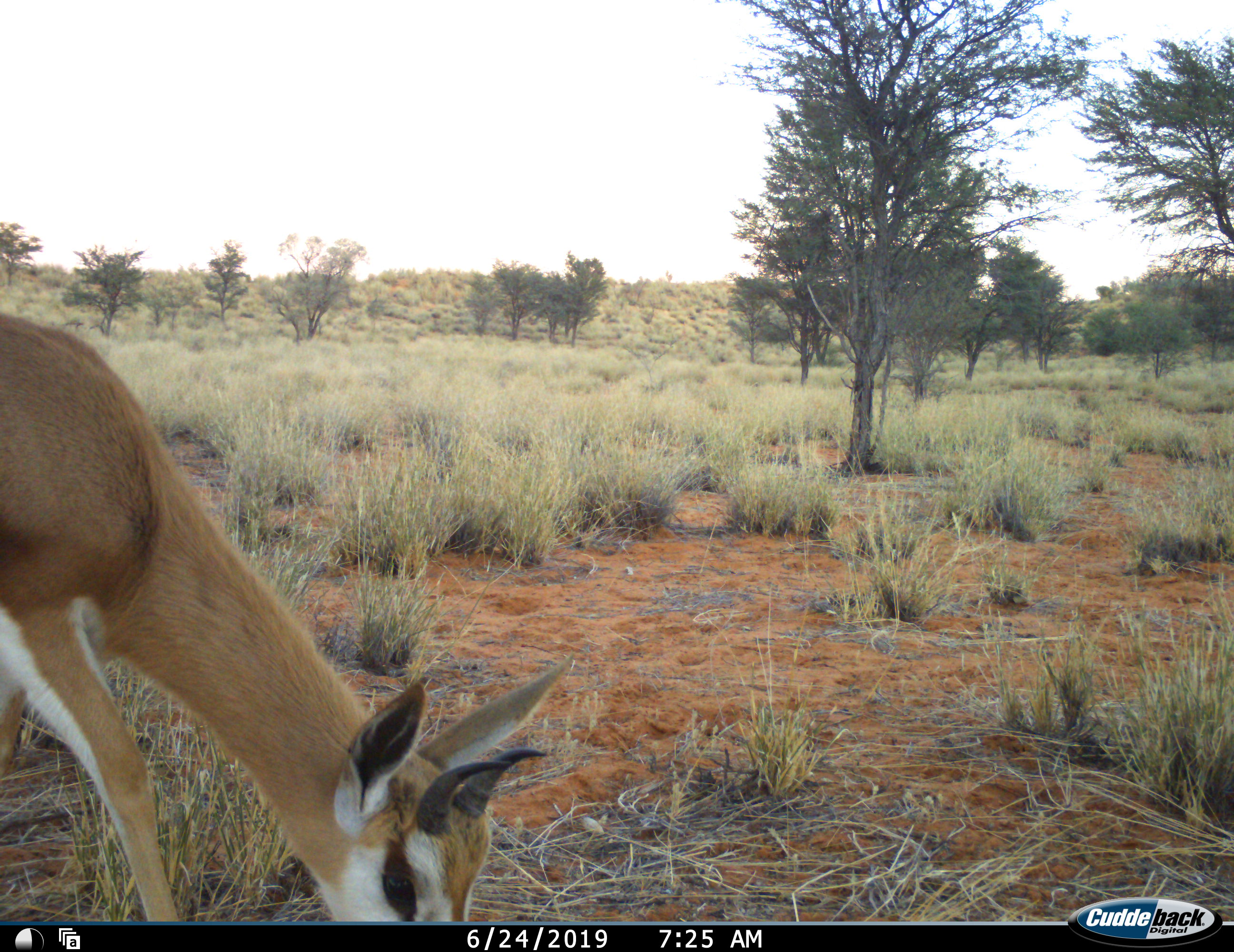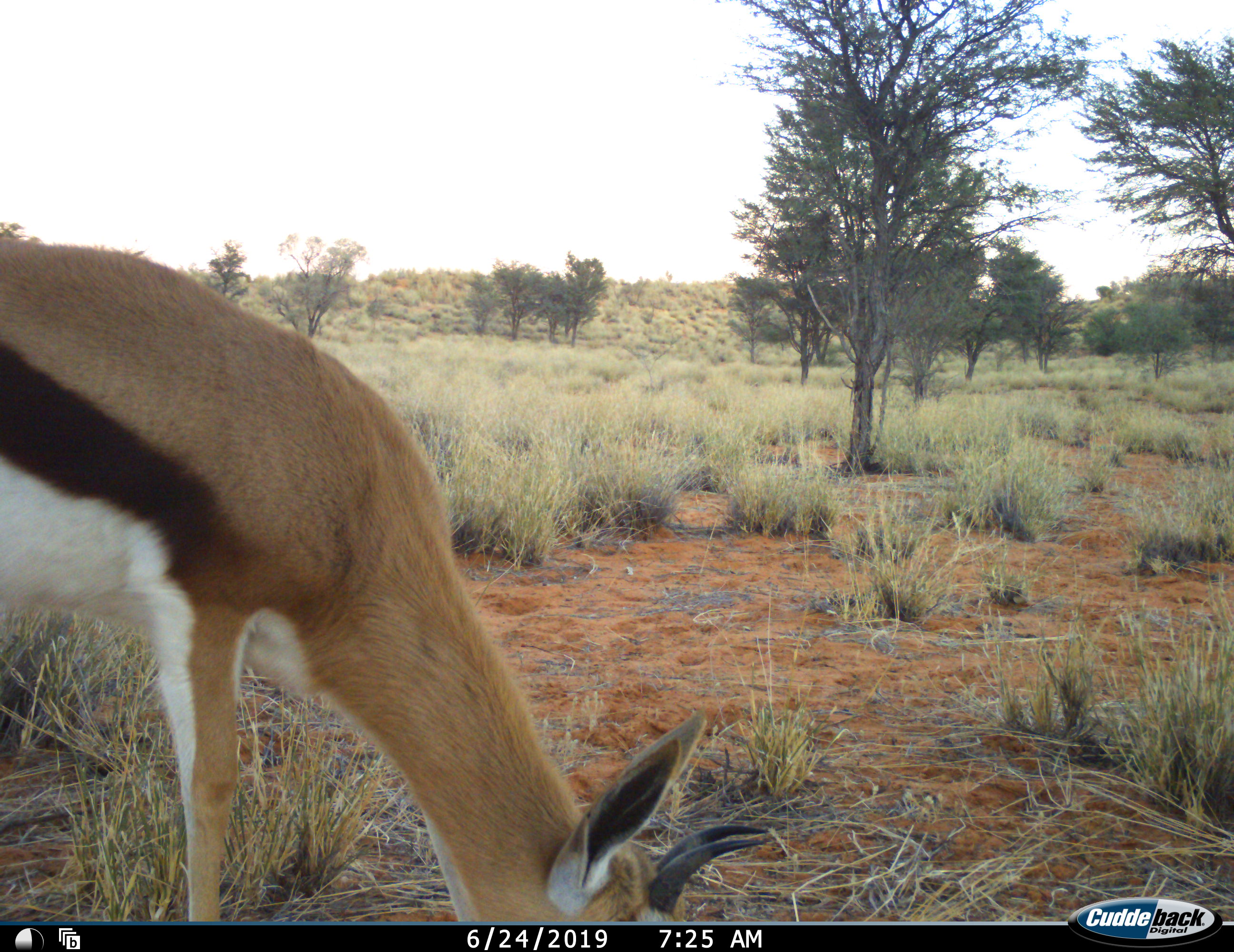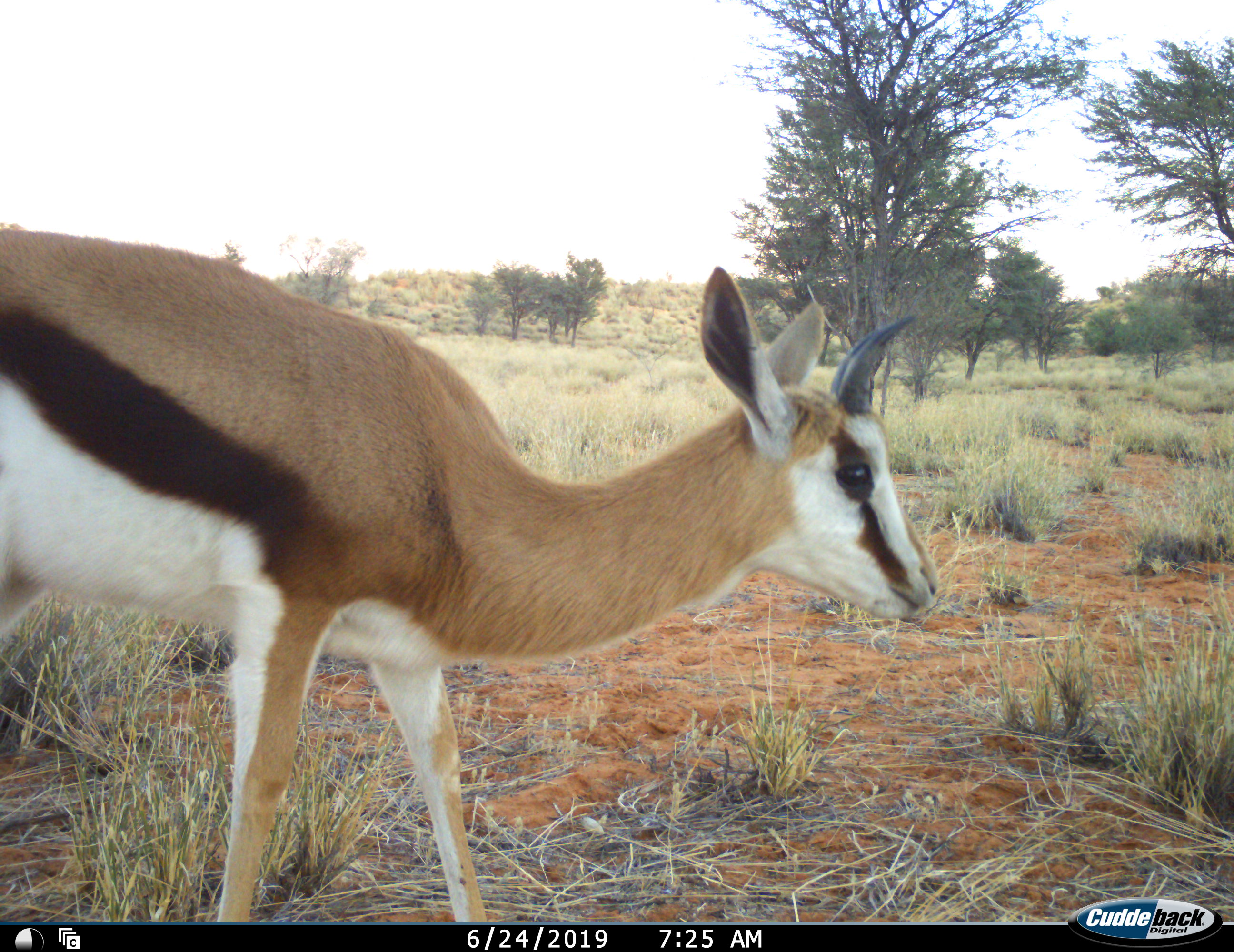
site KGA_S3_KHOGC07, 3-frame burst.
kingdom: Animalia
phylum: Chordata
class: Mammalia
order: Artiodactyla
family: Bovidae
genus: Antidorcas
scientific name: Antidorcas marsupialis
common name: springbok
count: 1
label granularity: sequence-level